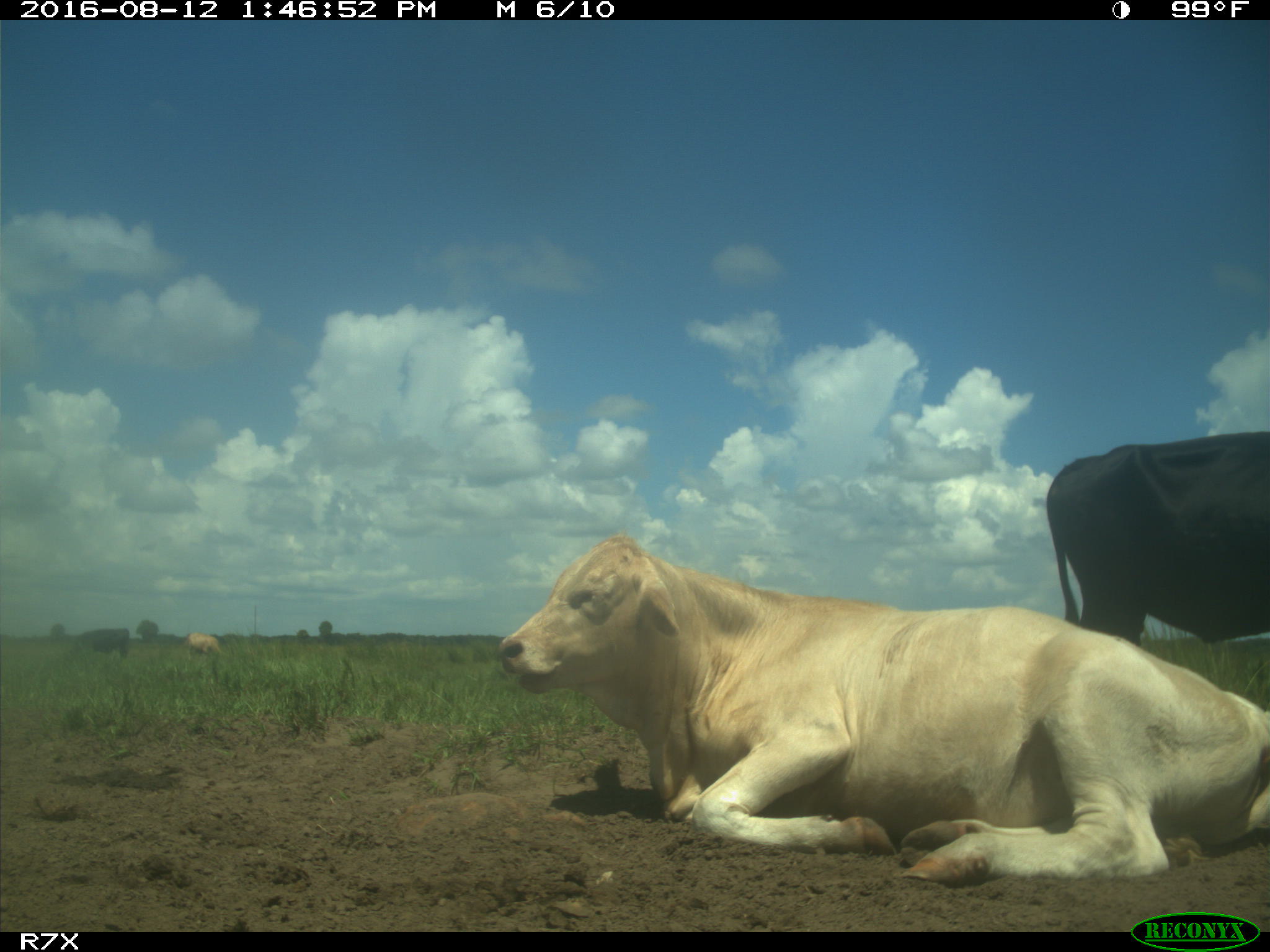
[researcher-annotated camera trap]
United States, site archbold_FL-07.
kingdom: Animalia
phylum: Chordata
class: Mammalia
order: Artiodactyla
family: Bovidae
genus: Bos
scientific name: Bos taurus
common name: domestic cow